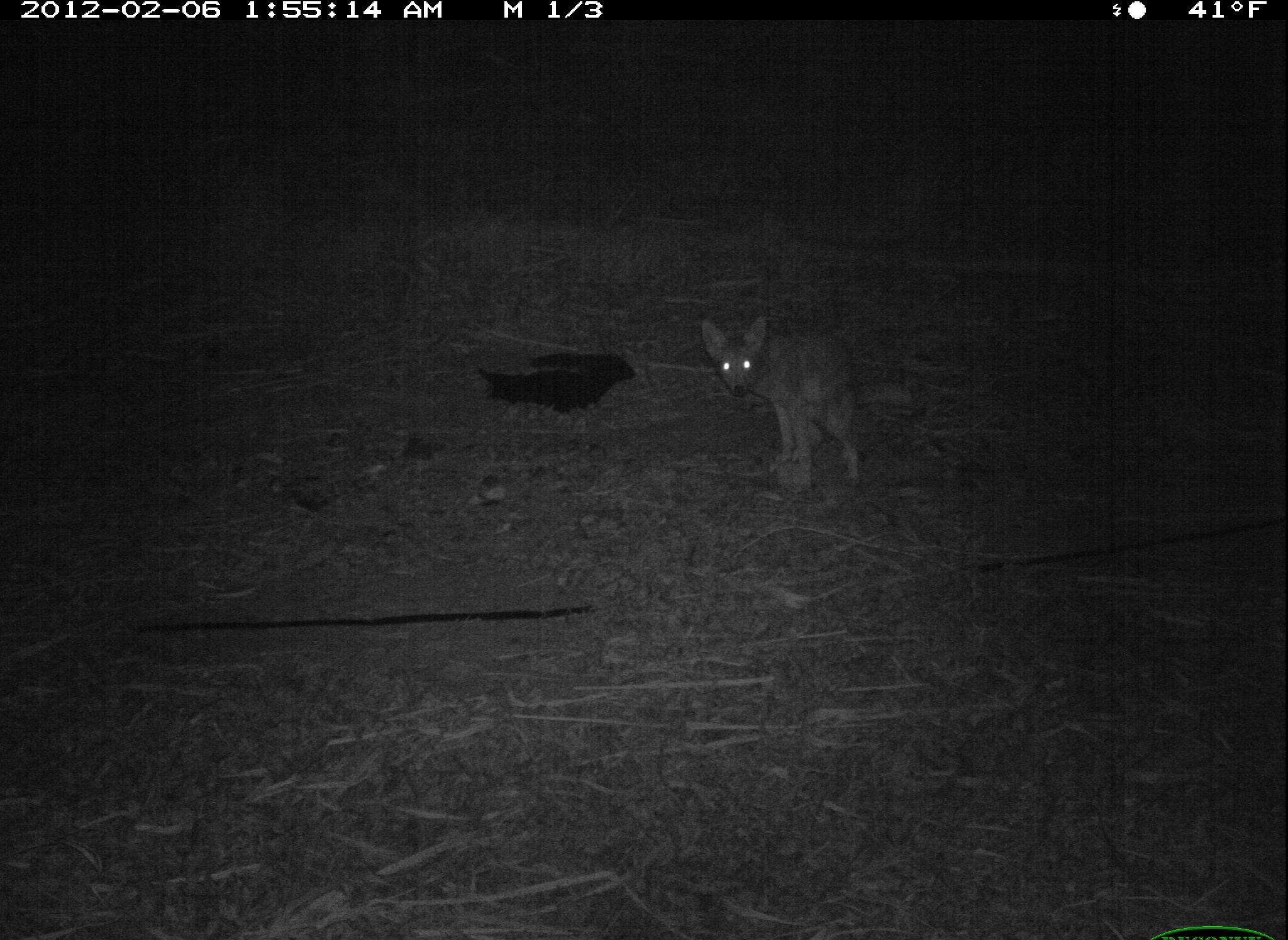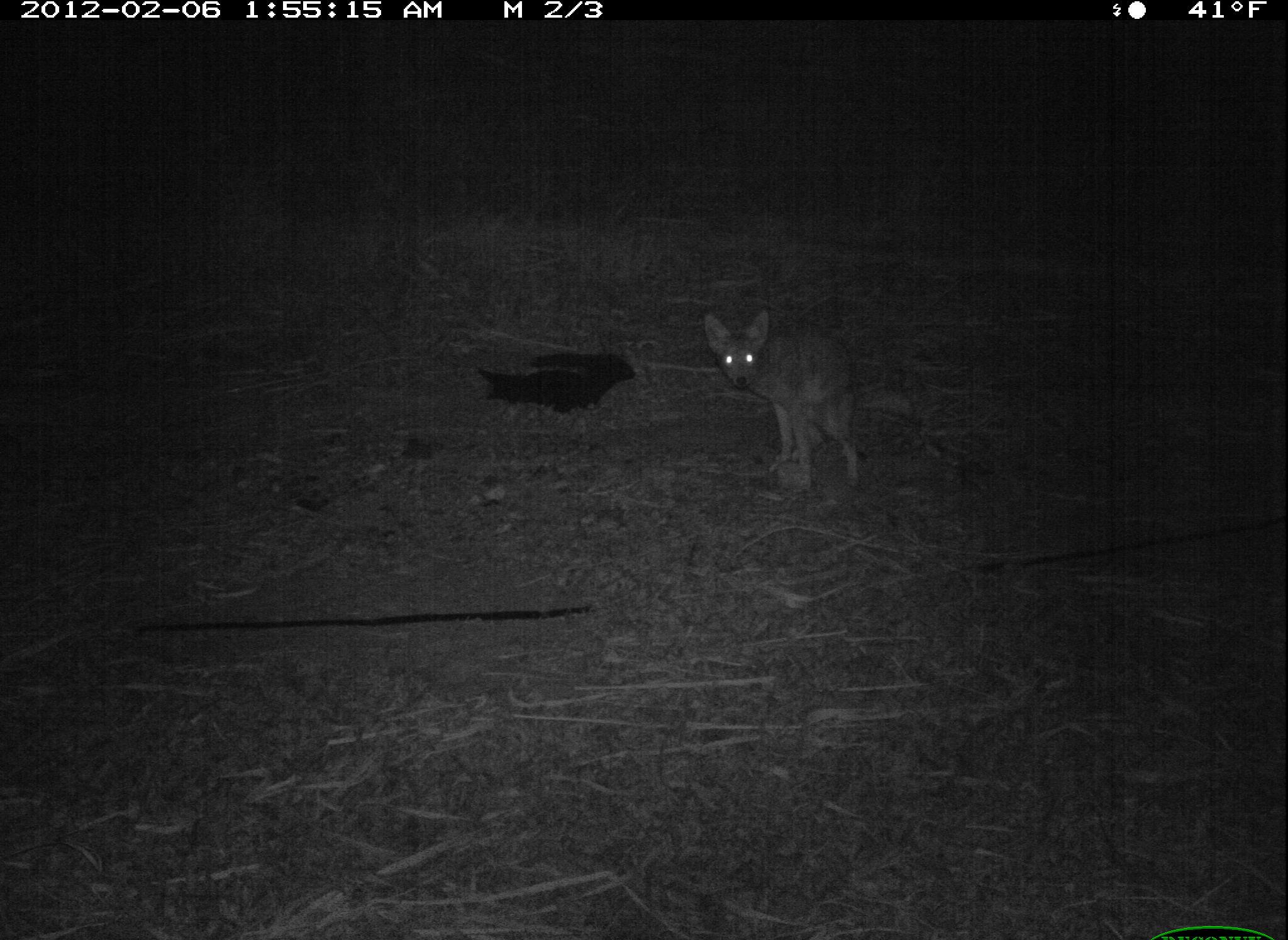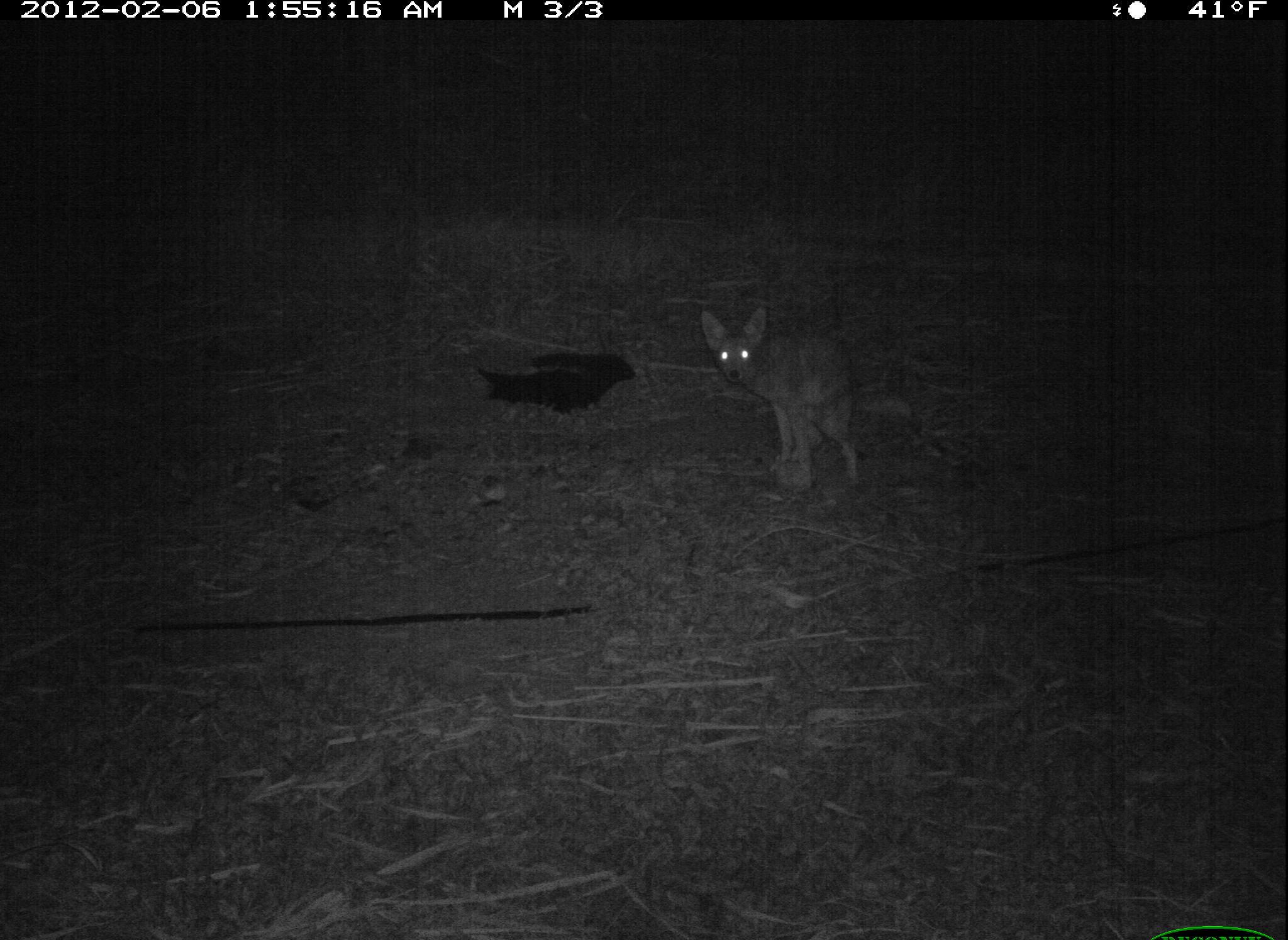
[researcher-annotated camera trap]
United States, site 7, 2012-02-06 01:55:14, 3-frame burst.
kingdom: Animalia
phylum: Chordata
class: Mammalia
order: Carnivora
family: Canidae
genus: Canis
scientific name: Canis latrans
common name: coyote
Coyote (Canis latrans).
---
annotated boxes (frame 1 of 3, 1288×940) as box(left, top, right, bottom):
coyote: box(694, 285, 900, 522)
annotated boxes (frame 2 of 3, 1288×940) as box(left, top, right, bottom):
coyote: box(691, 298, 926, 493)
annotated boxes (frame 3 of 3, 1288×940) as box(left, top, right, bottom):
coyote: box(686, 296, 900, 503)